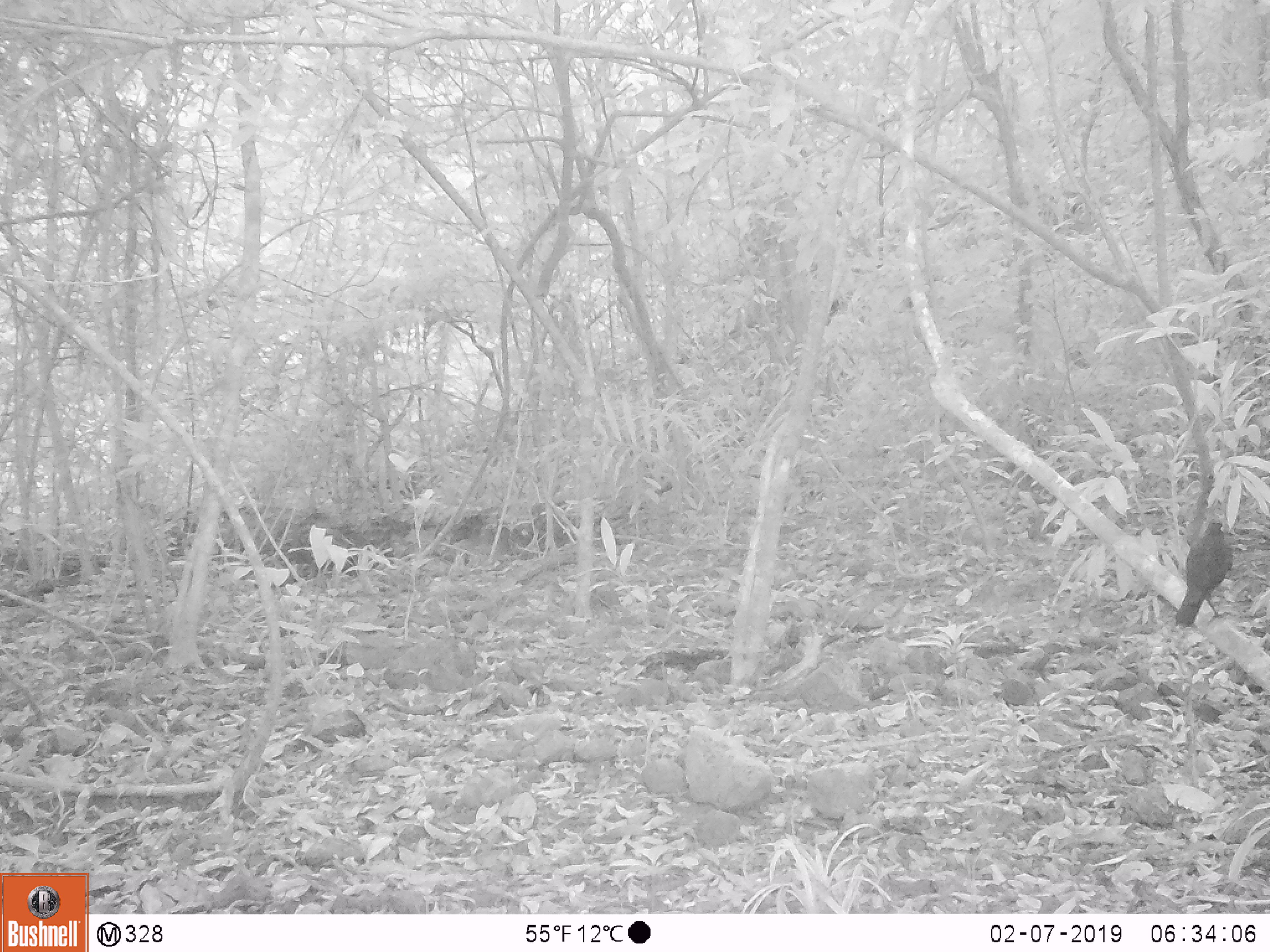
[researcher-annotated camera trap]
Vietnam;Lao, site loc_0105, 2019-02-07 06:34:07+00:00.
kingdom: Animalia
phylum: Chordata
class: Aves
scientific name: Aves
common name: bird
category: unidentified bird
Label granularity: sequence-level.